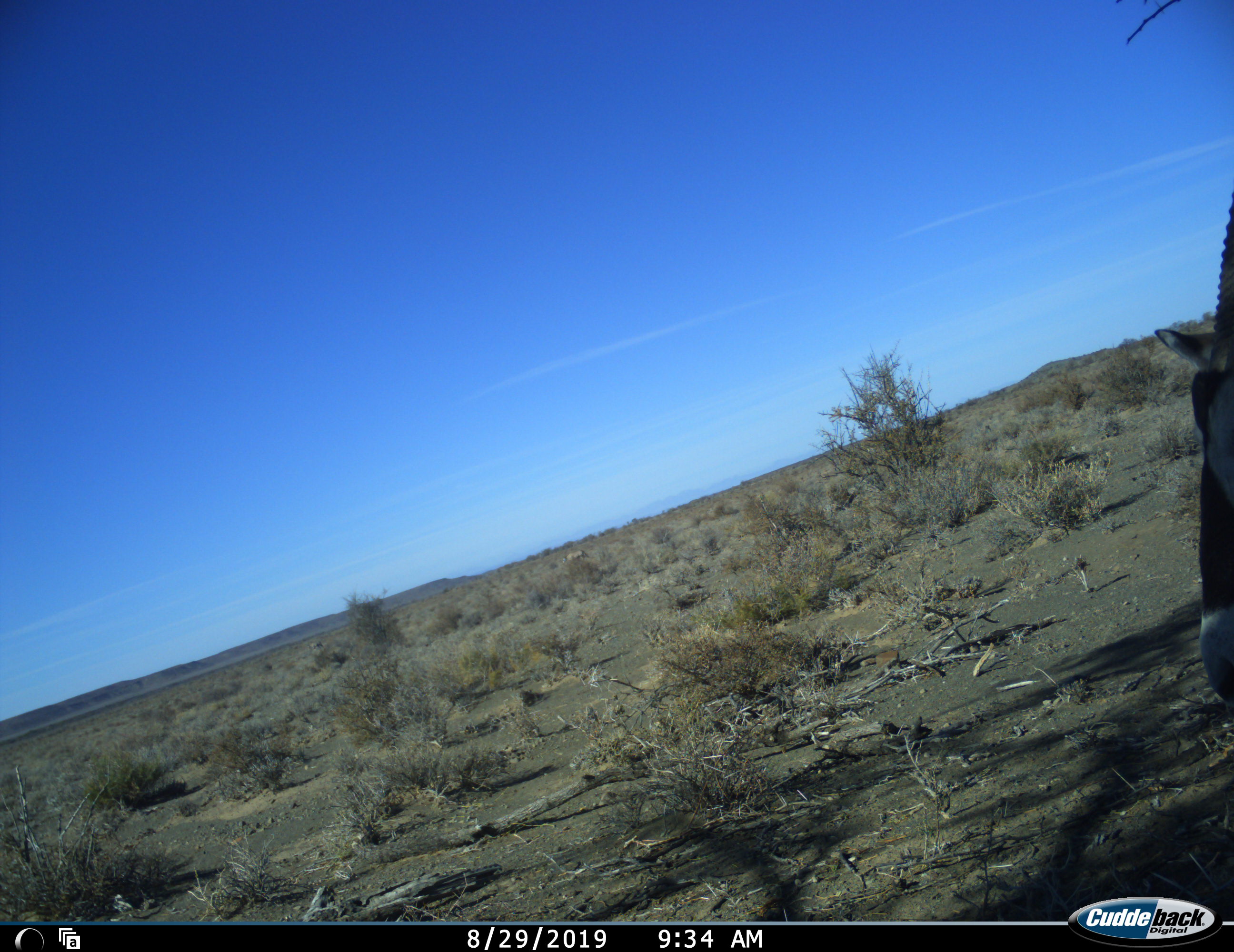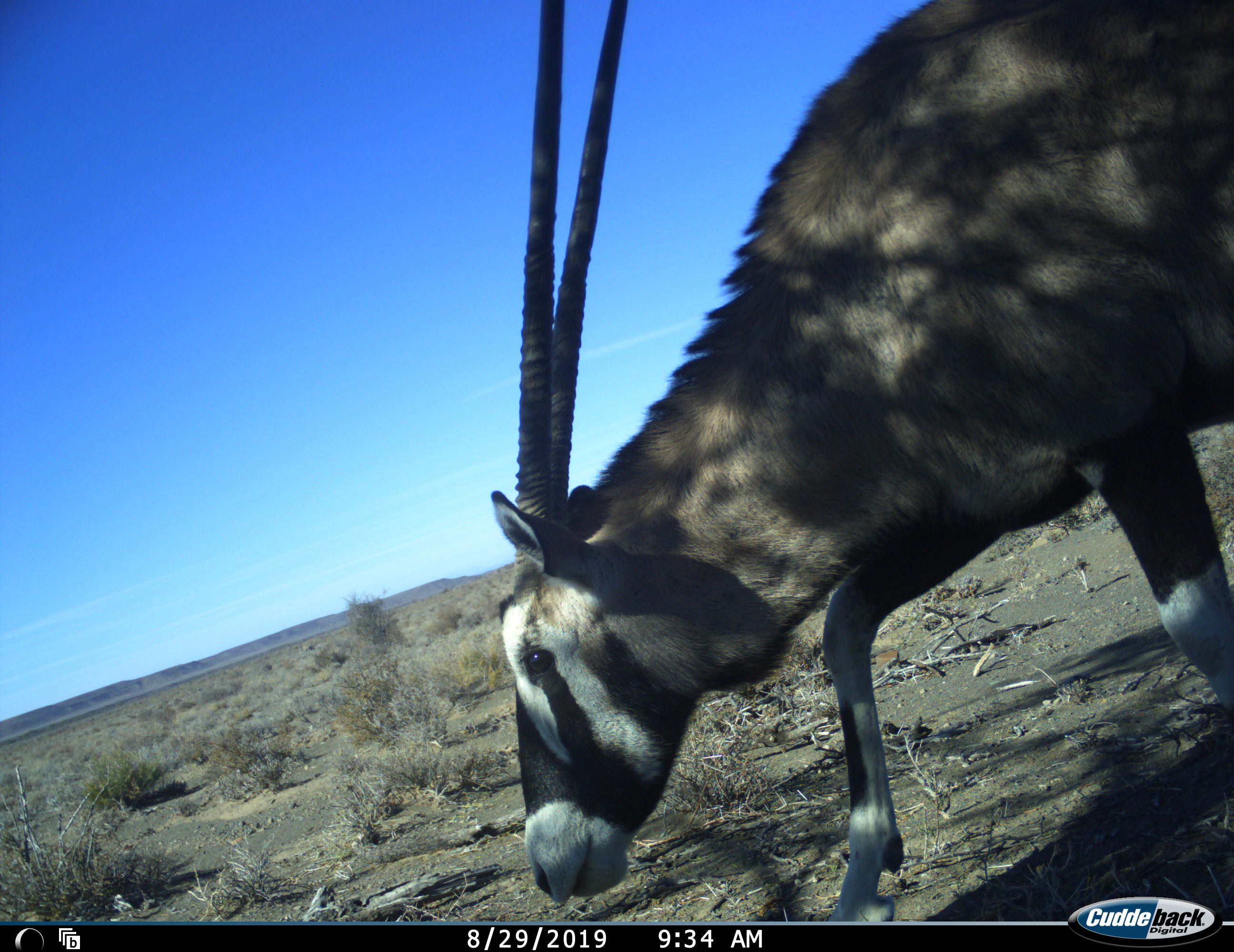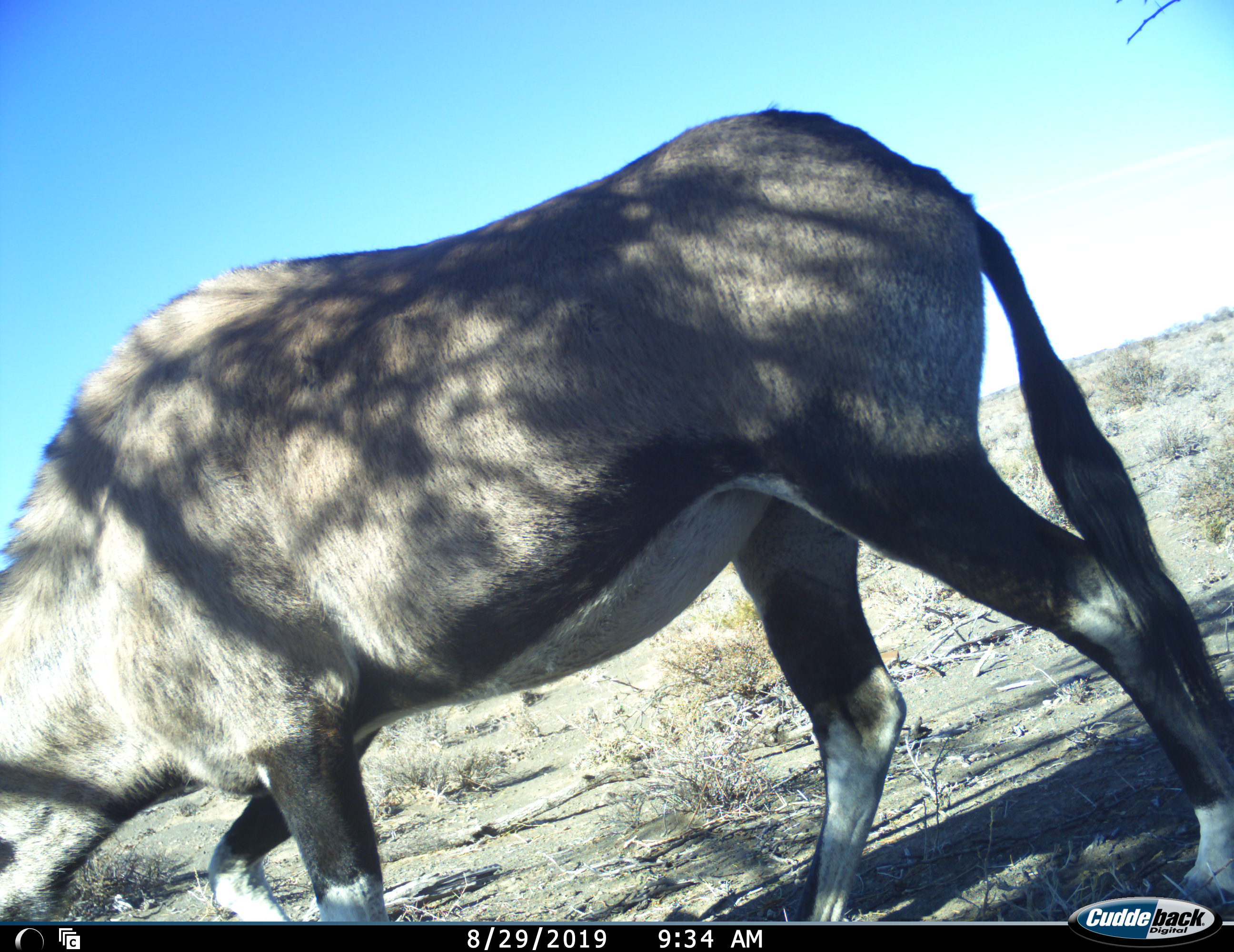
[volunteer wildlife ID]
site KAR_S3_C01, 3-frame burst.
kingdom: Animalia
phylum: Chordata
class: Mammalia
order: Artiodactyla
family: Bovidae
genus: Oryx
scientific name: Oryx gazella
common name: gemsbok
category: oryx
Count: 1.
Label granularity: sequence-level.